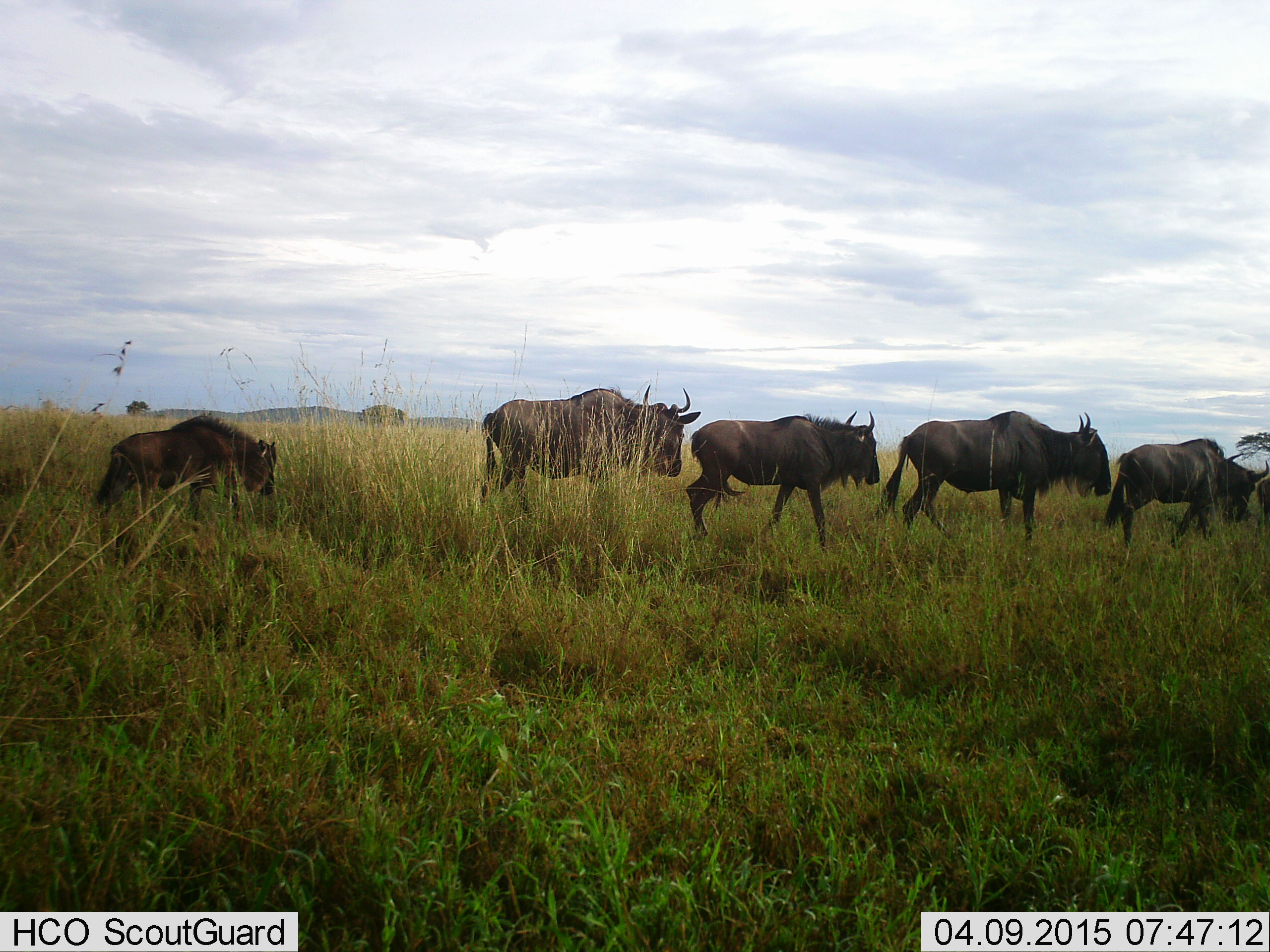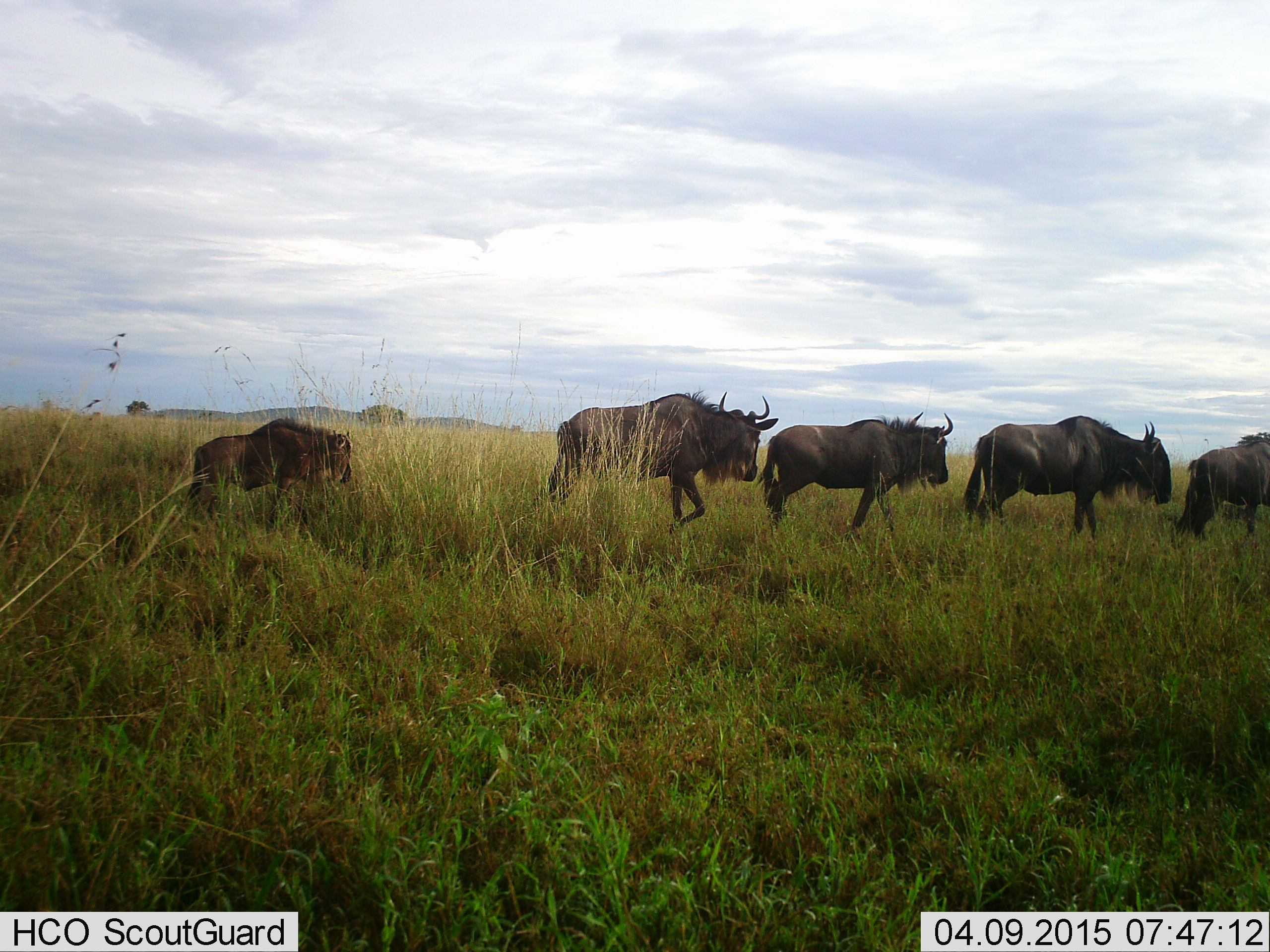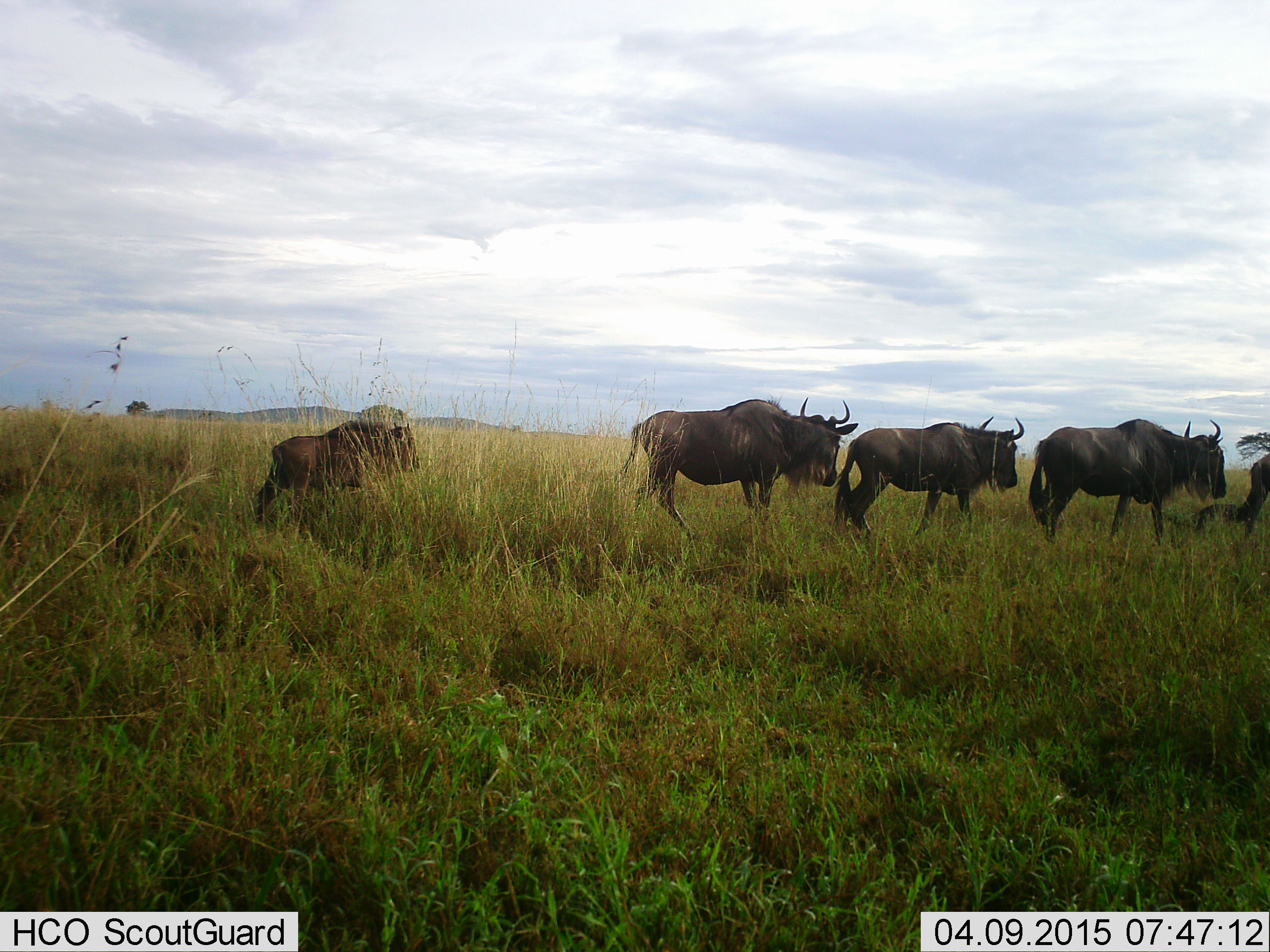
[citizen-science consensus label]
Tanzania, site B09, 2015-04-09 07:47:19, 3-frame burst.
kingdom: Animalia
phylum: Chordata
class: Mammalia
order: Artiodactyla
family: Bovidae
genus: Connochaetes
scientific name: Connochaetes taurinus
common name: blue wildebeest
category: wildebeest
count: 5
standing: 0%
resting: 0%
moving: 100%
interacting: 0%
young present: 80%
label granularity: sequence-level